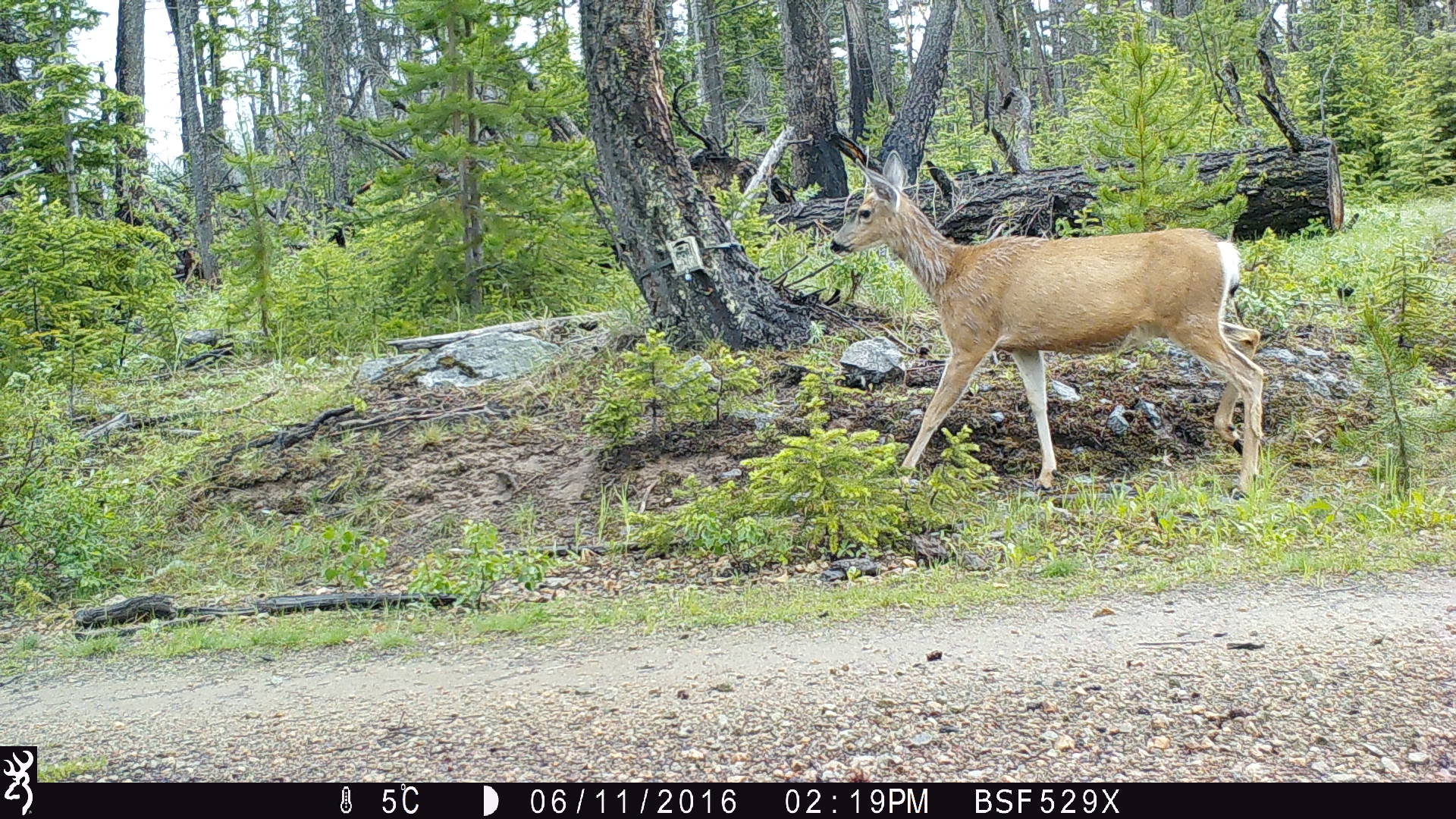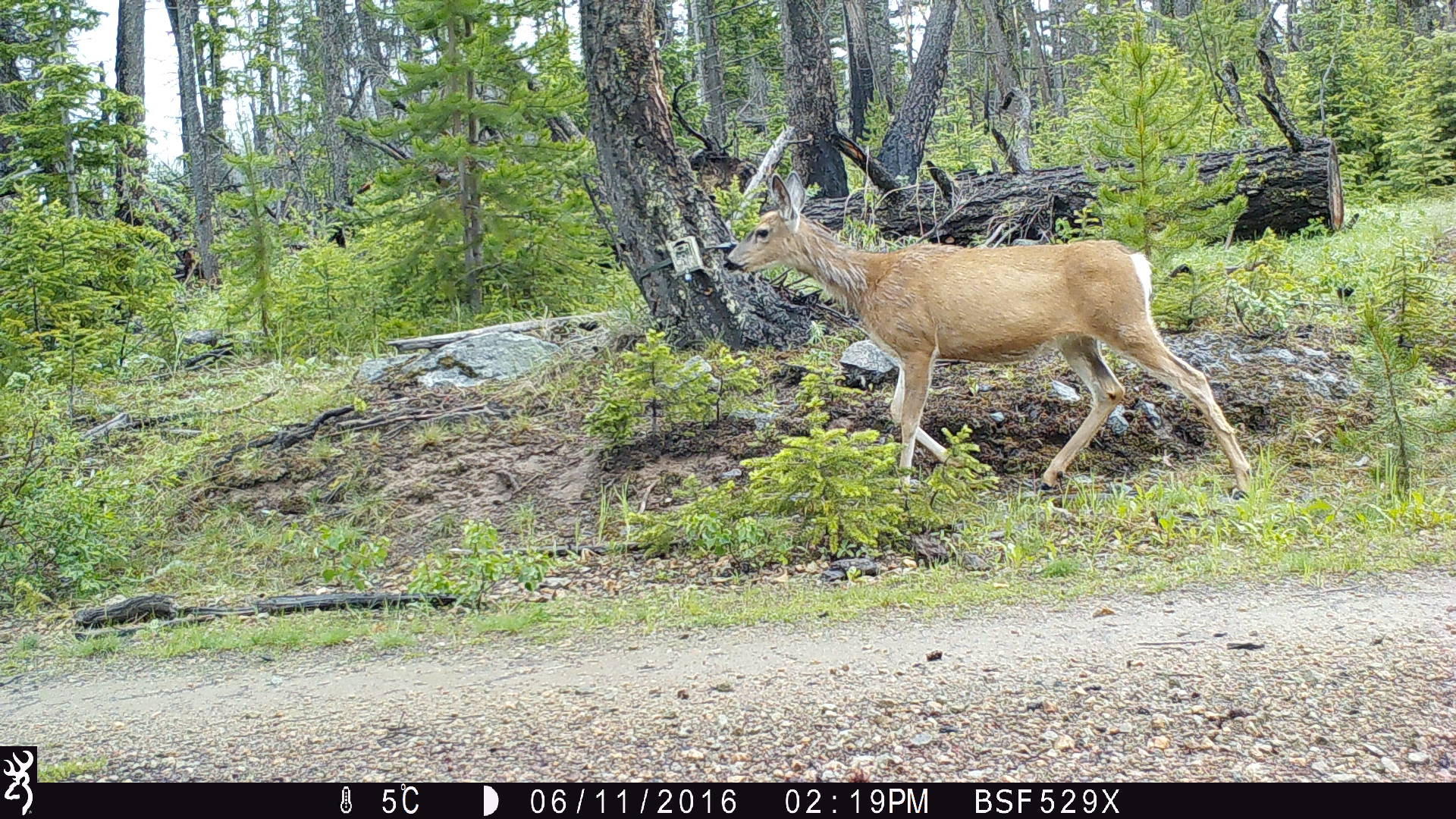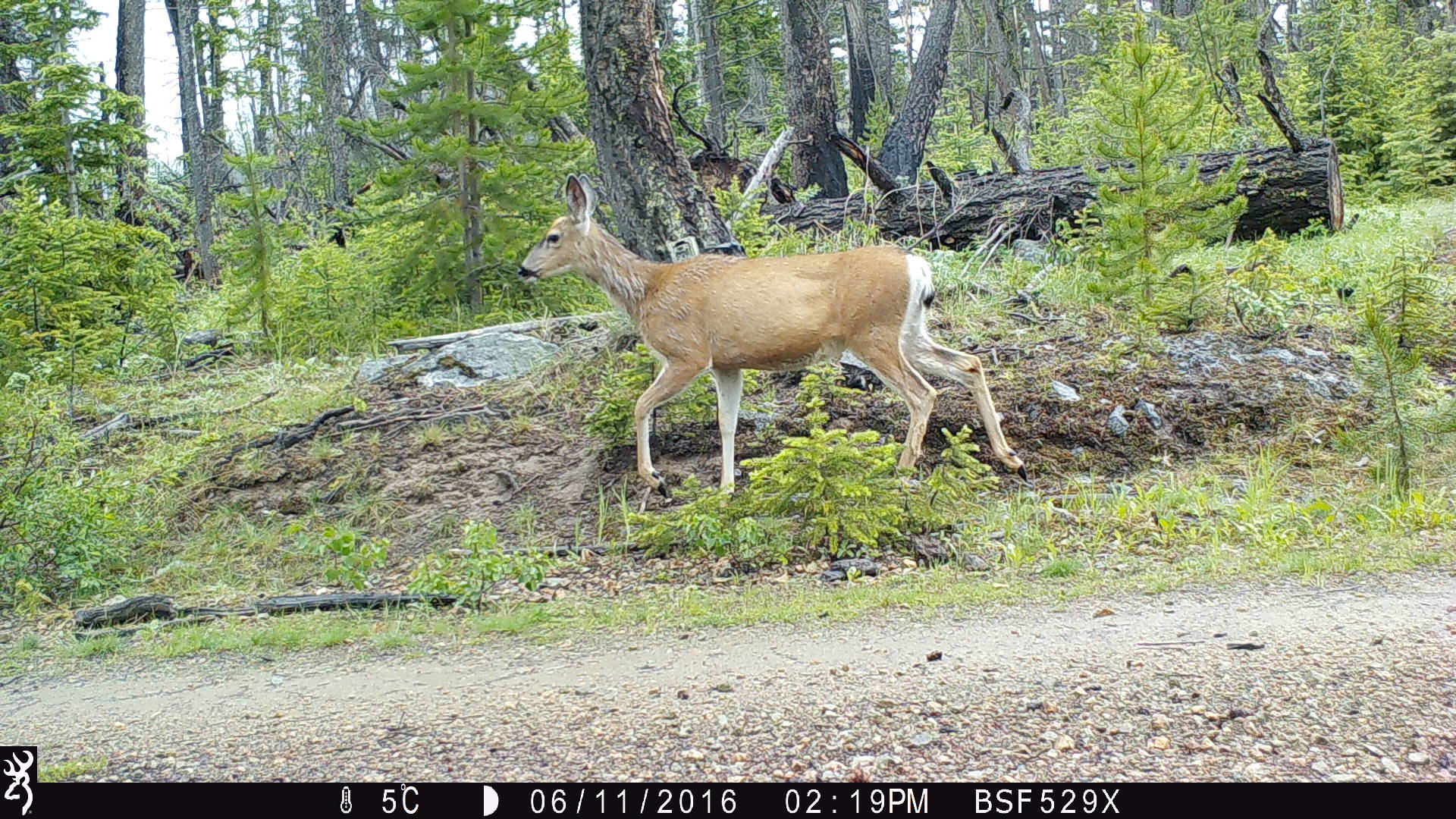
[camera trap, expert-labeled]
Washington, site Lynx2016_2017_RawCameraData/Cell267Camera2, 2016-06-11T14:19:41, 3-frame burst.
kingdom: Animalia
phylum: Chordata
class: Mammalia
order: Artiodactyla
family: Cervidae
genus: Odocoileus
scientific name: Odocoileus hemionus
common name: mule deer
Odocoileus hemionus (mule deer). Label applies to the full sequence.